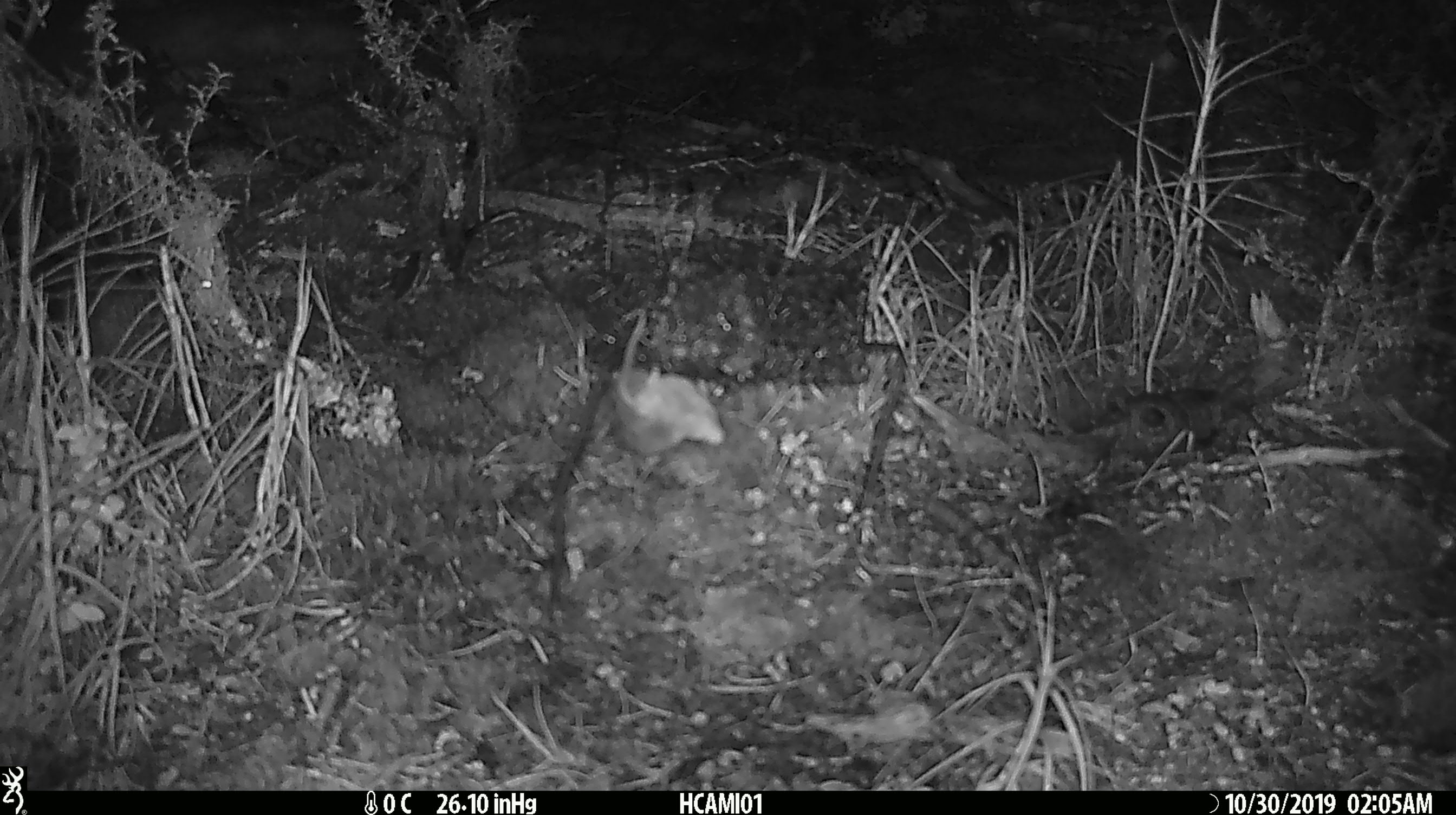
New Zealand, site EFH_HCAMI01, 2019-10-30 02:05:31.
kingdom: Animalia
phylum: Chordata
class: Mammalia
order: Rodentia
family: Muridae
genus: Mus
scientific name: Mus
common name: mouse